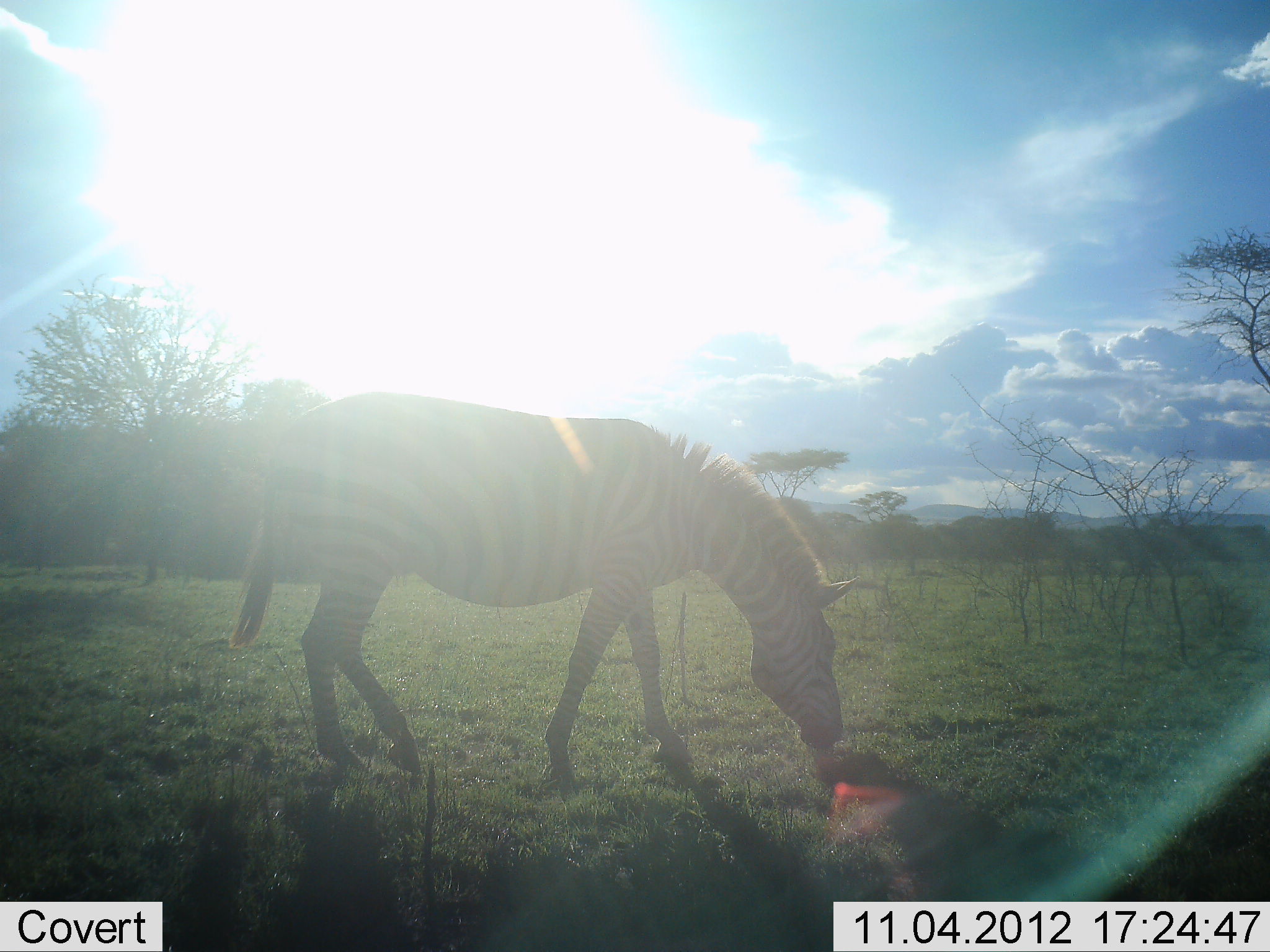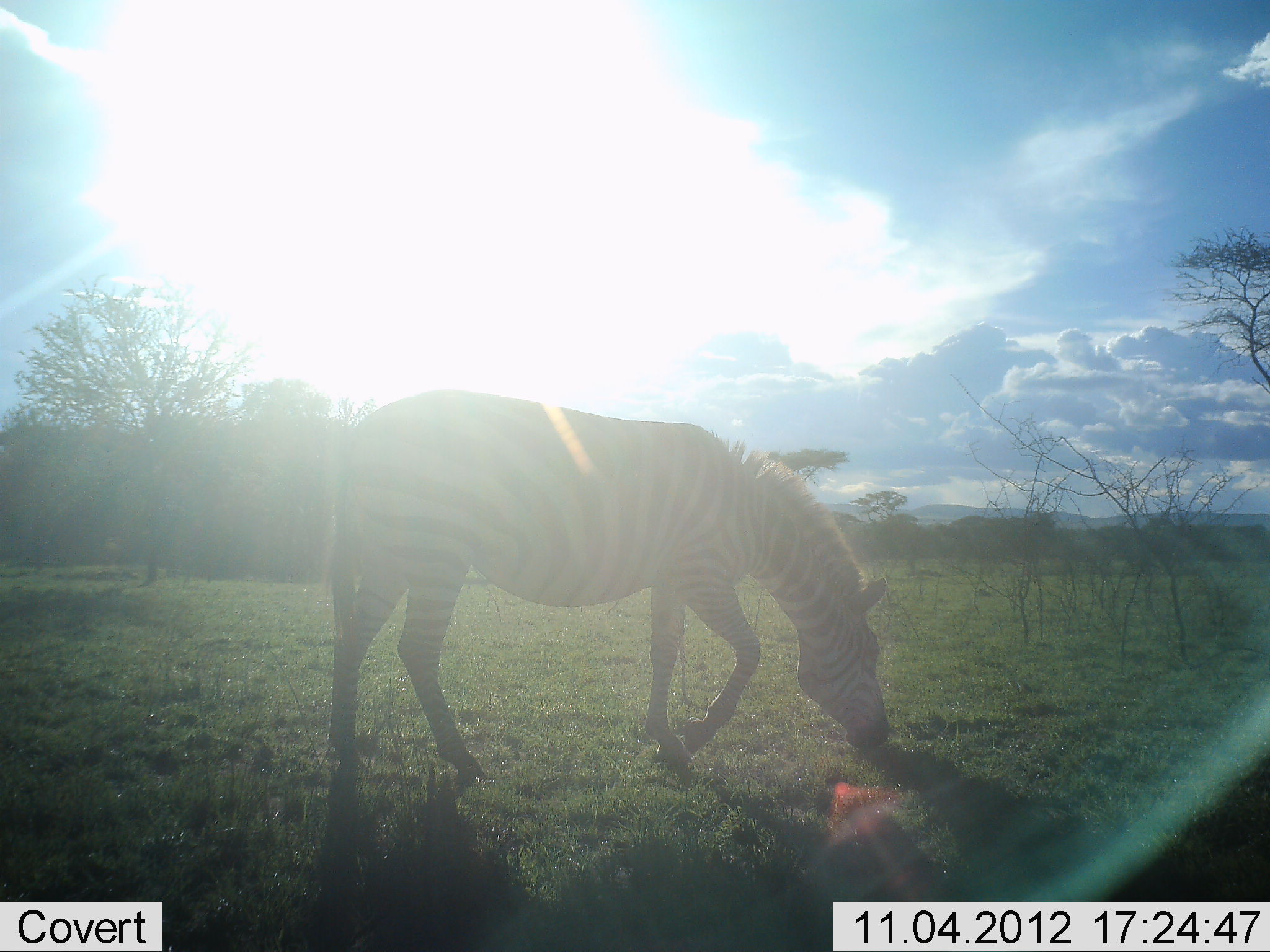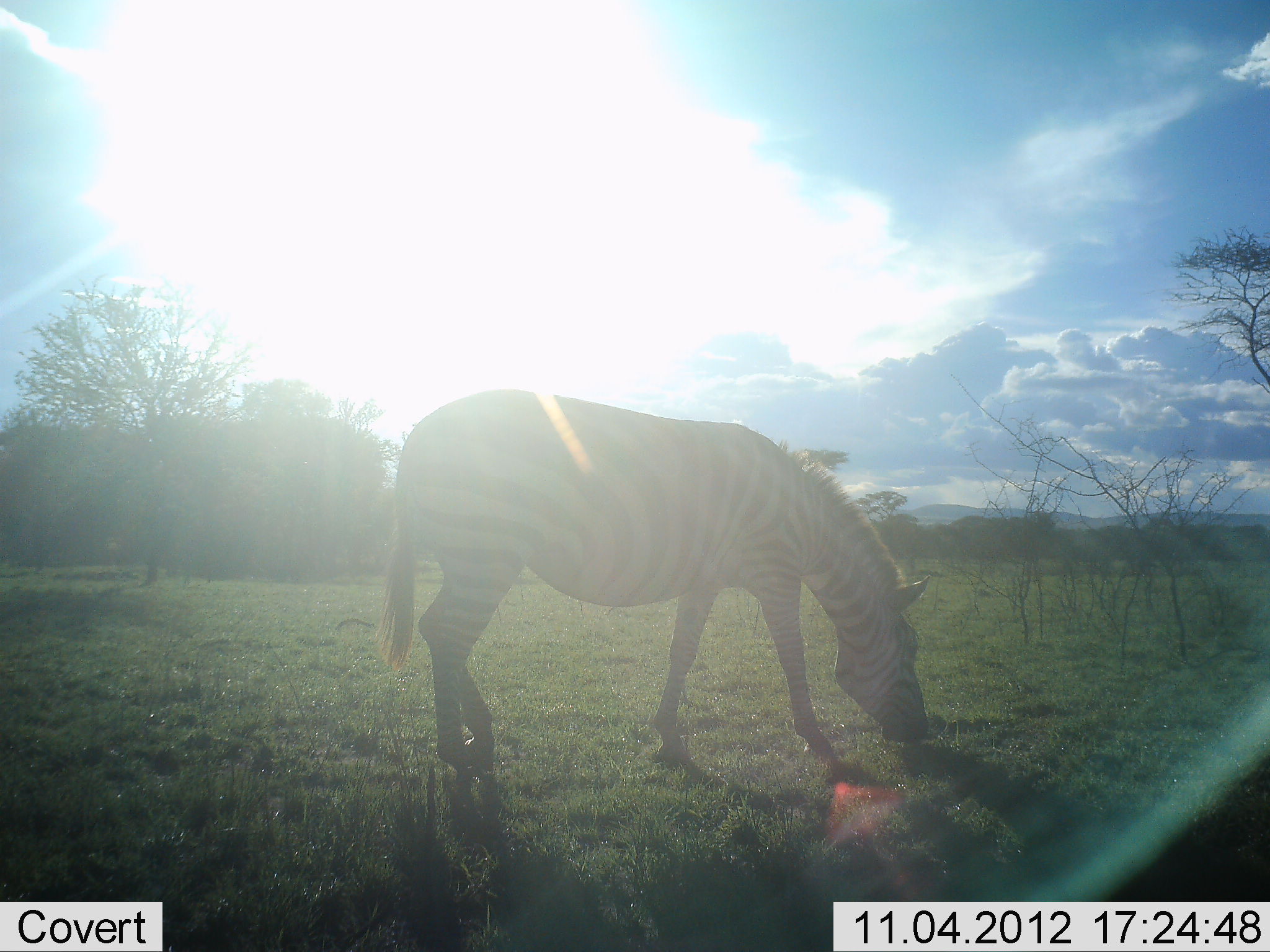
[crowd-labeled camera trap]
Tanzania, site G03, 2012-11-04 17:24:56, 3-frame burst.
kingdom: Animalia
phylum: Chordata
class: Mammalia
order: Perissodactyla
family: Equidae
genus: Equus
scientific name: Equus quagga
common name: plains zebra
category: zebra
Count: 1.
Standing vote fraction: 20%.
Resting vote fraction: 0%.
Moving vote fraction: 10%.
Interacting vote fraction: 0%.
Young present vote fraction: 0%.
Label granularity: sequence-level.